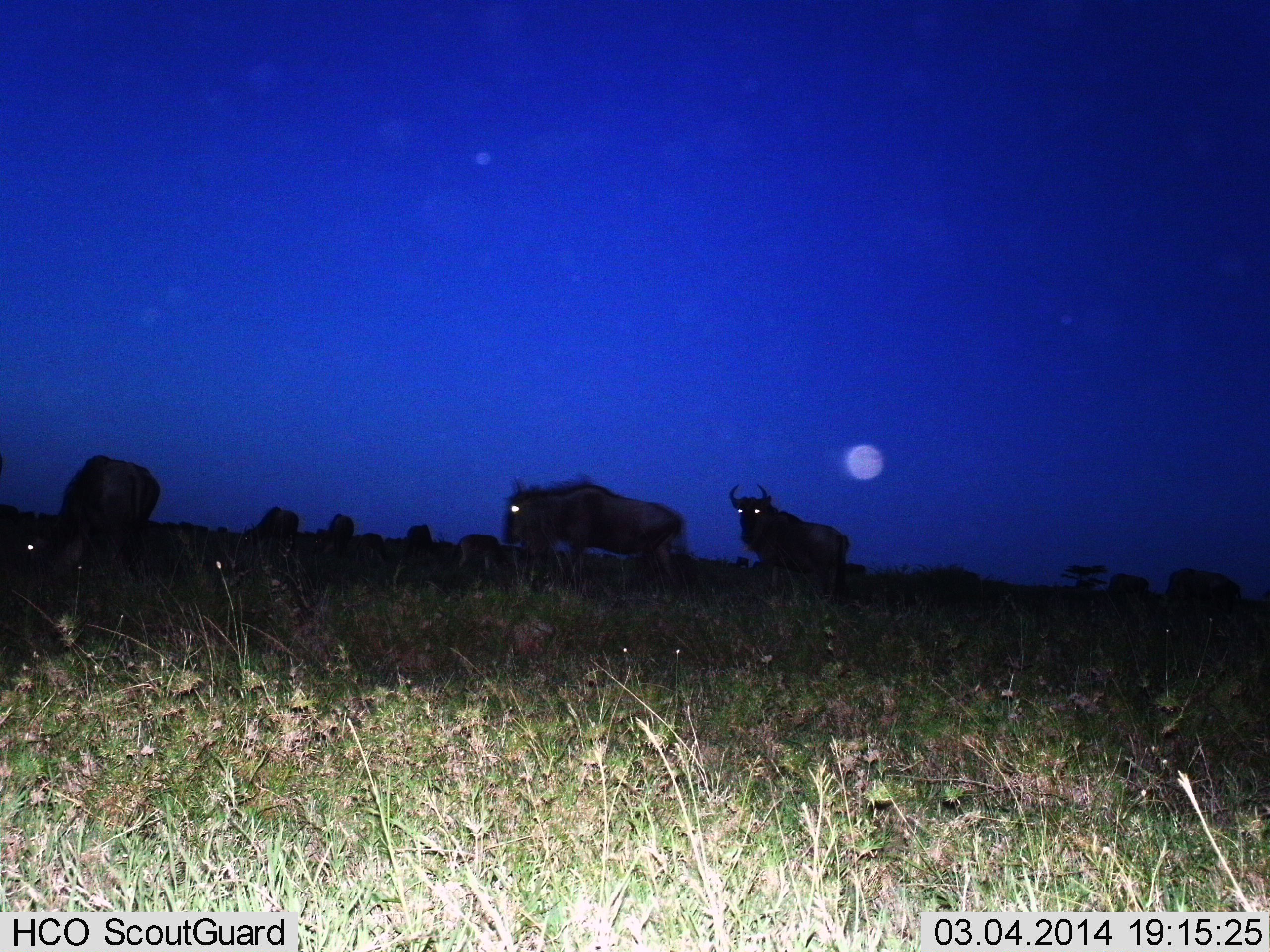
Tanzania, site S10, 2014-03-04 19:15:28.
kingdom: Animalia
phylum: Chordata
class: Mammalia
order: Artiodactyla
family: Bovidae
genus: Connochaetes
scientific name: Connochaetes taurinus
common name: blue wildebeest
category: wildebeest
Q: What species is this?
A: Wildebeest (blue wildebeest) (Connochaetes taurinus).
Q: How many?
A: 9.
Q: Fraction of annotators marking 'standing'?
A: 73%.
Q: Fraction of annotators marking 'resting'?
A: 16%.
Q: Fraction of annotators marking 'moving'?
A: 33%.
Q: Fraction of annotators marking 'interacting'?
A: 6%.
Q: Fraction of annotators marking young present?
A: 2%.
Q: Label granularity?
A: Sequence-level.